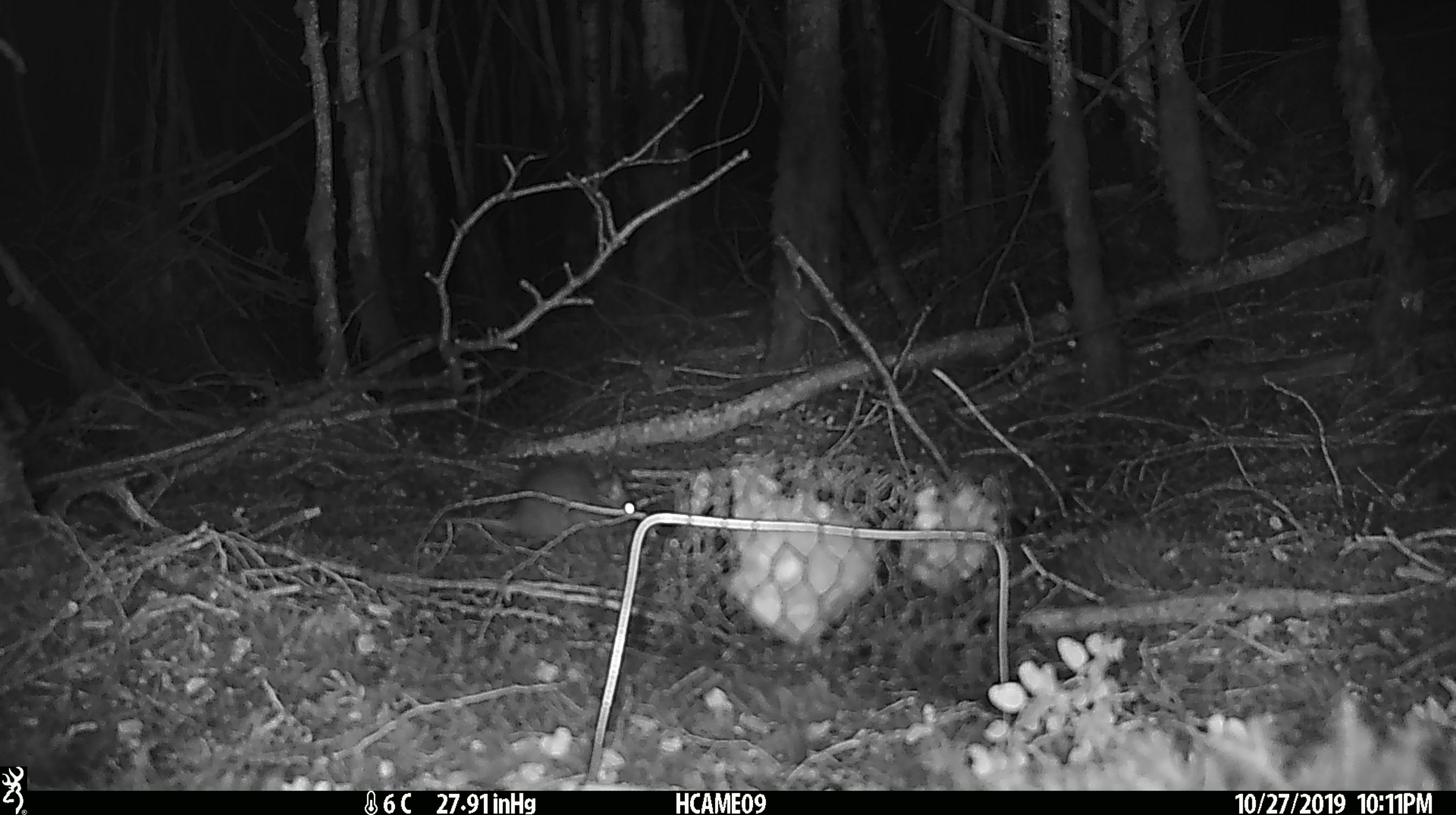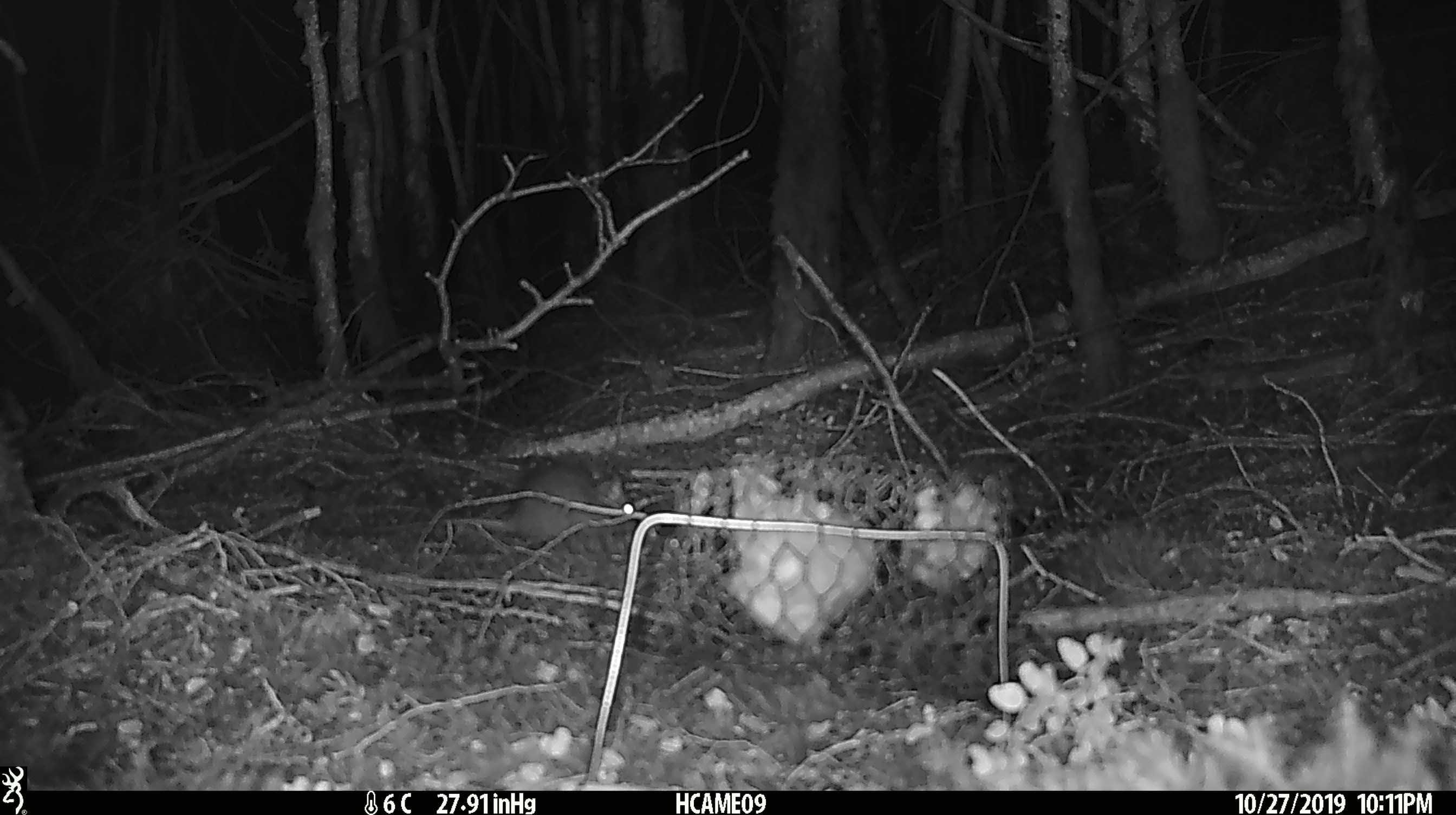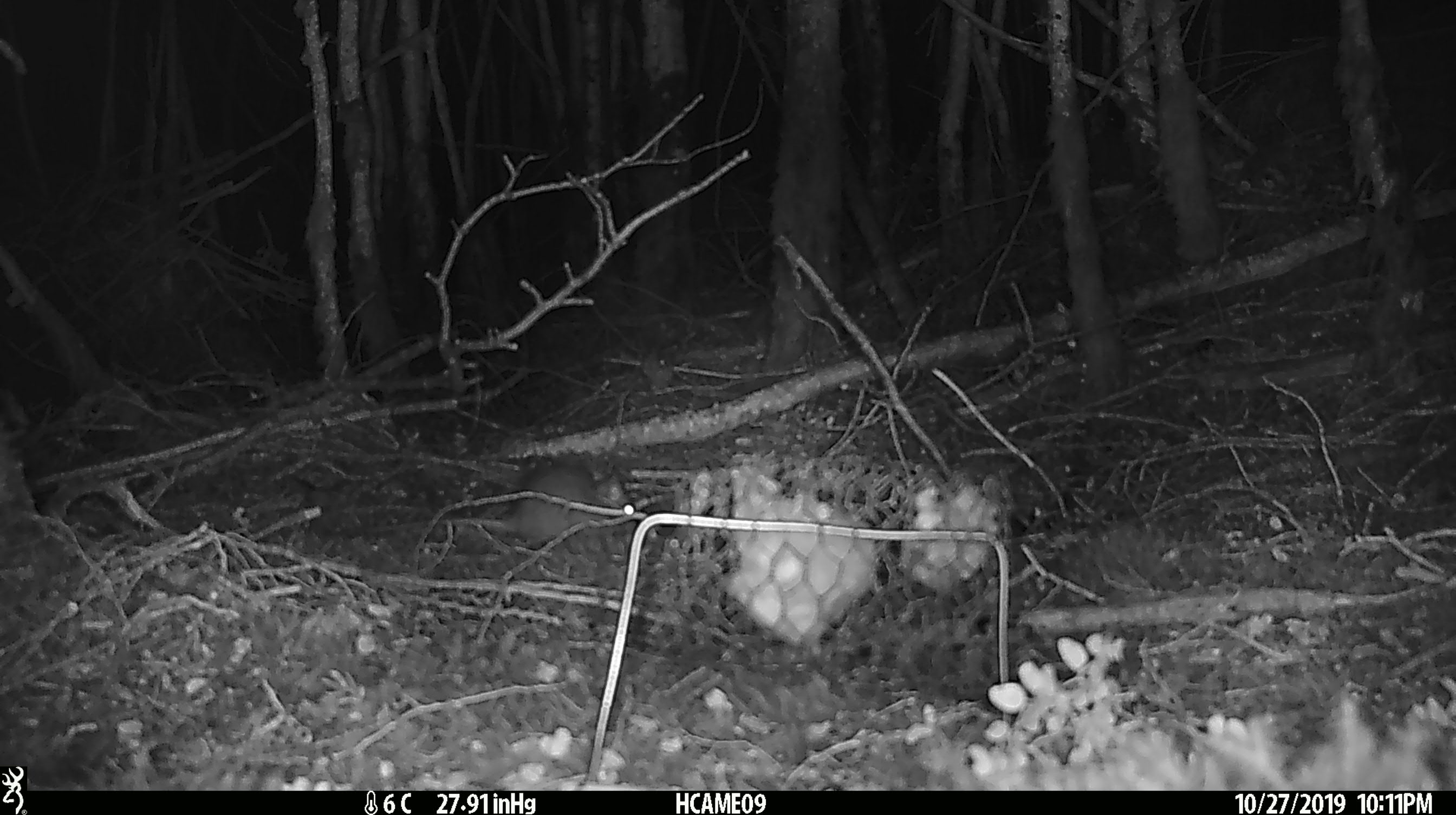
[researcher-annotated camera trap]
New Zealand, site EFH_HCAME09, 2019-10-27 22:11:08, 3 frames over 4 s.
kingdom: Animalia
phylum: Chordata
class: Mammalia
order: Rodentia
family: Muridae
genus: Mus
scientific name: Mus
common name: mouse